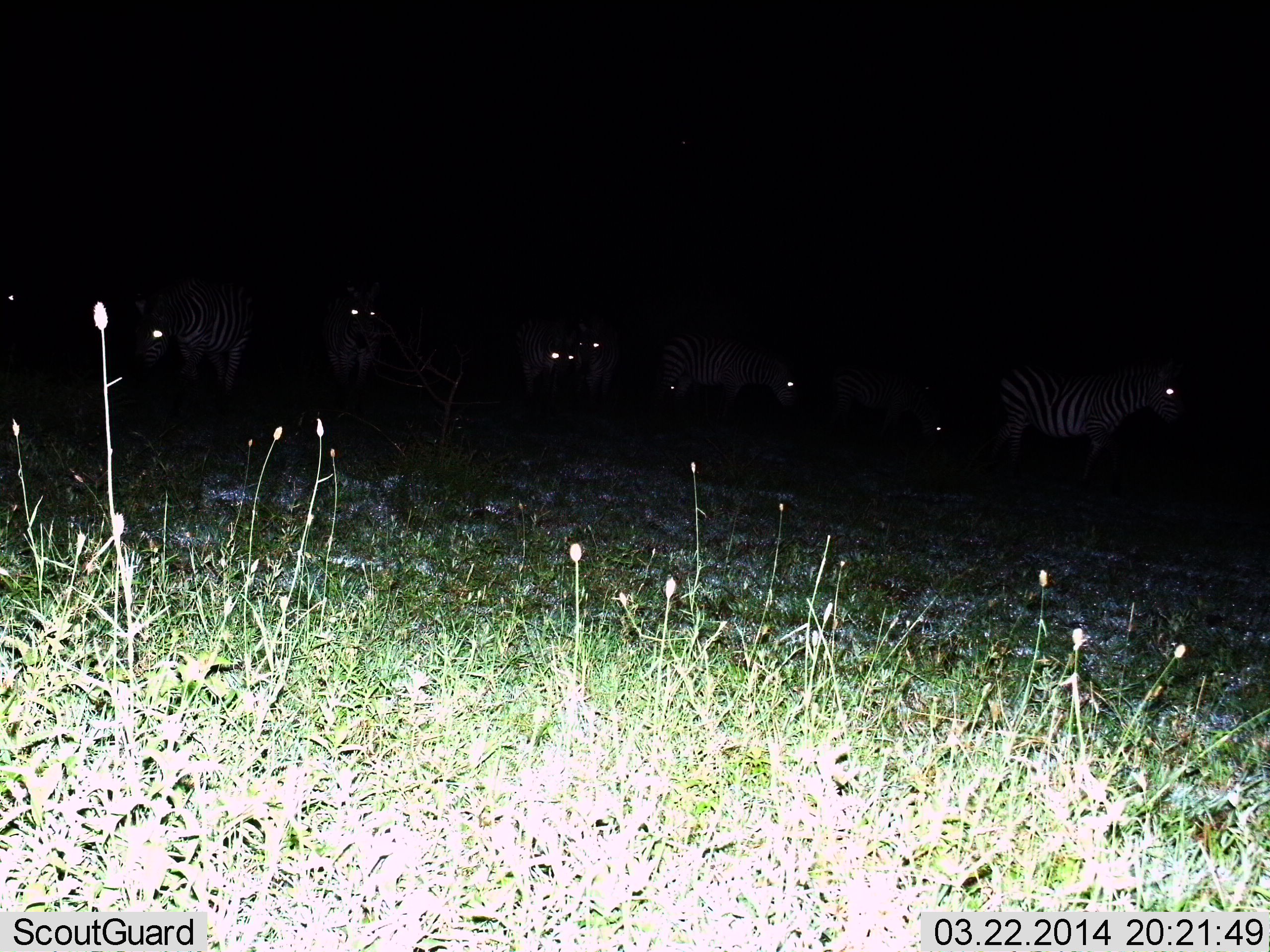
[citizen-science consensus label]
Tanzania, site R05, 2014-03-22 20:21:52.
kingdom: Animalia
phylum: Chordata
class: Mammalia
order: Perissodactyla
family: Equidae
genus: Equus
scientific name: Equus quagga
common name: plains zebra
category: zebra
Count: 9.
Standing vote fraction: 90%.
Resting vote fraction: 10%.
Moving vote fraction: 10%.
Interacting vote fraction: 0%.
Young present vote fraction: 0%.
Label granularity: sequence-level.